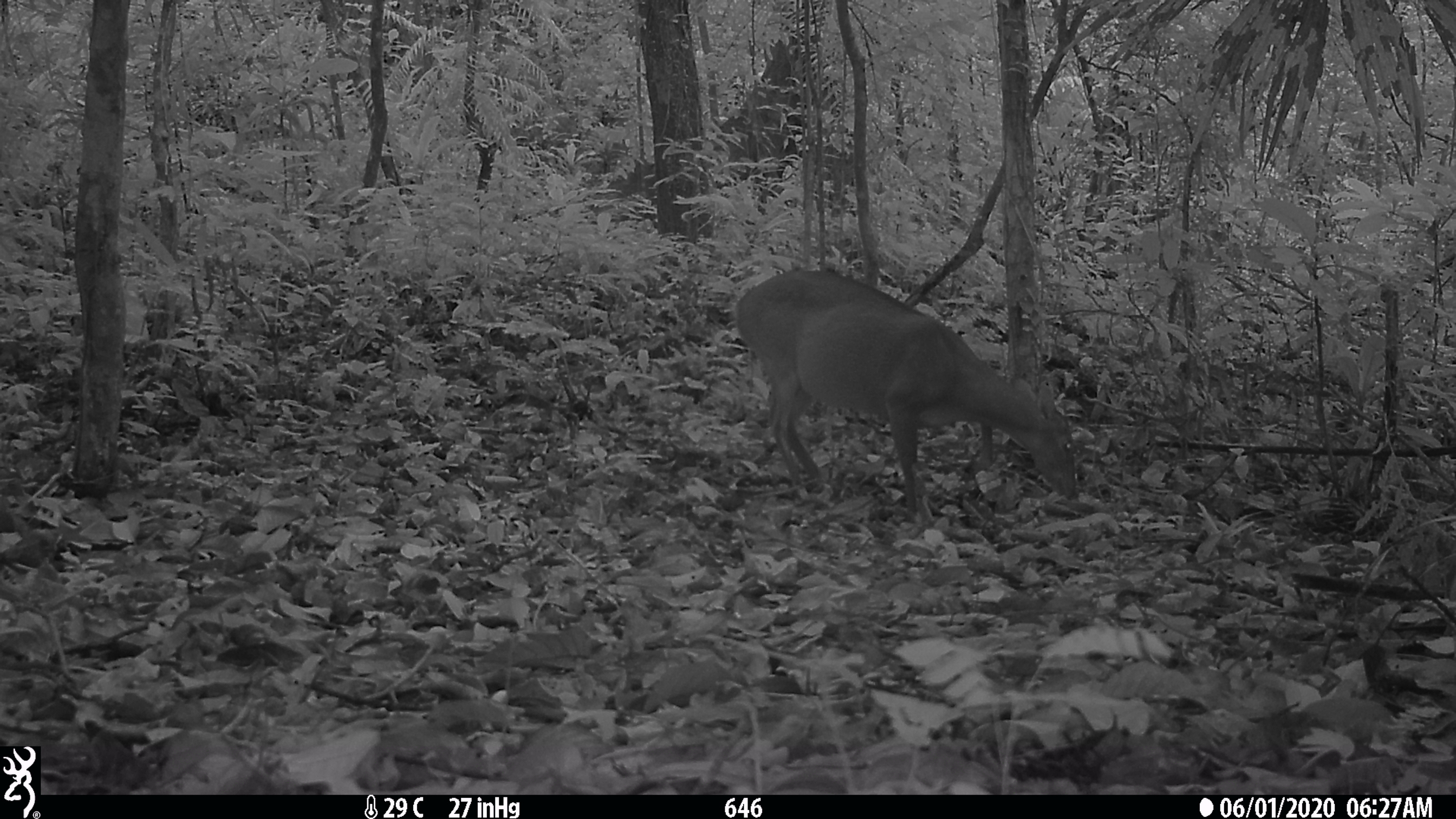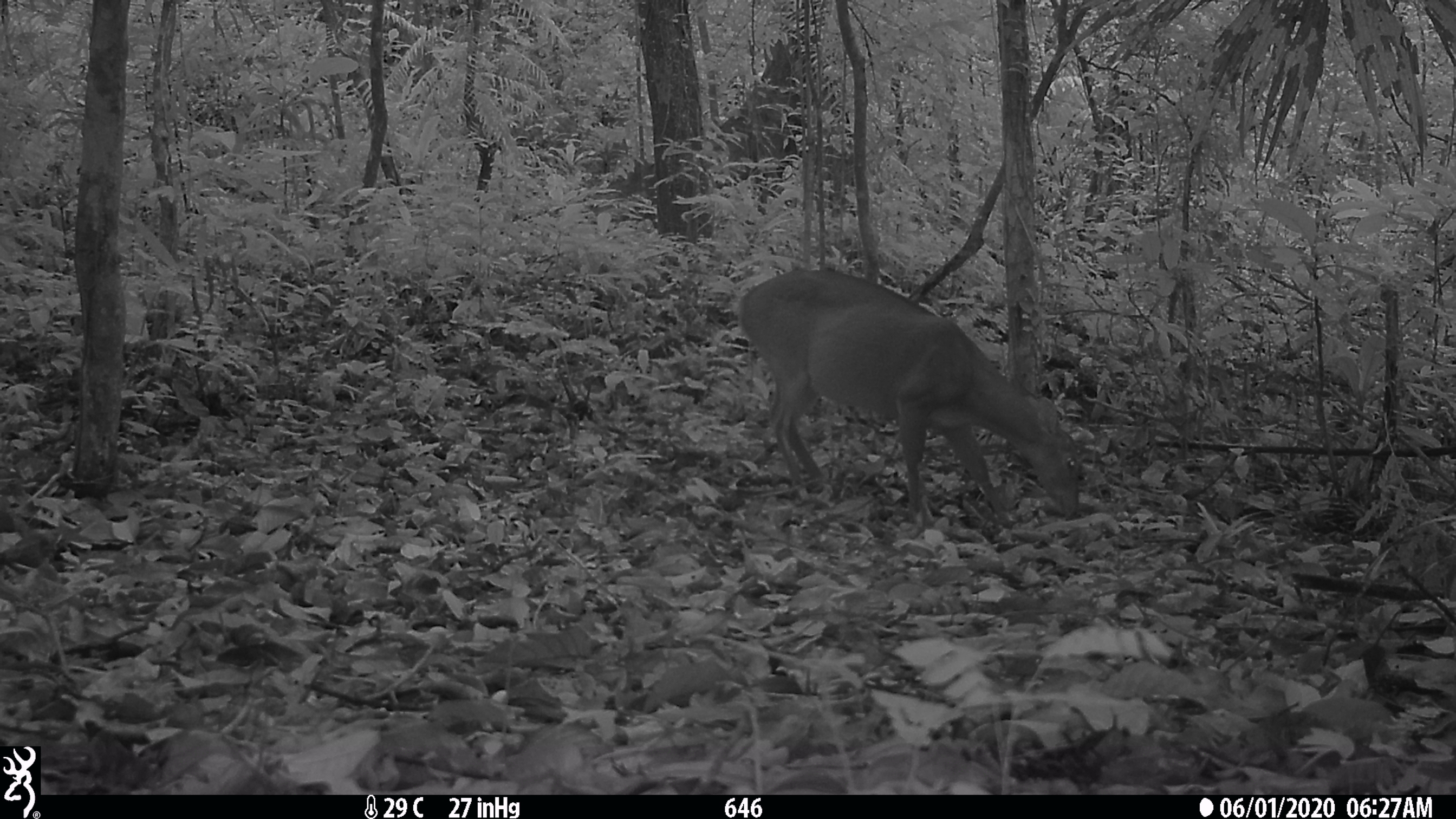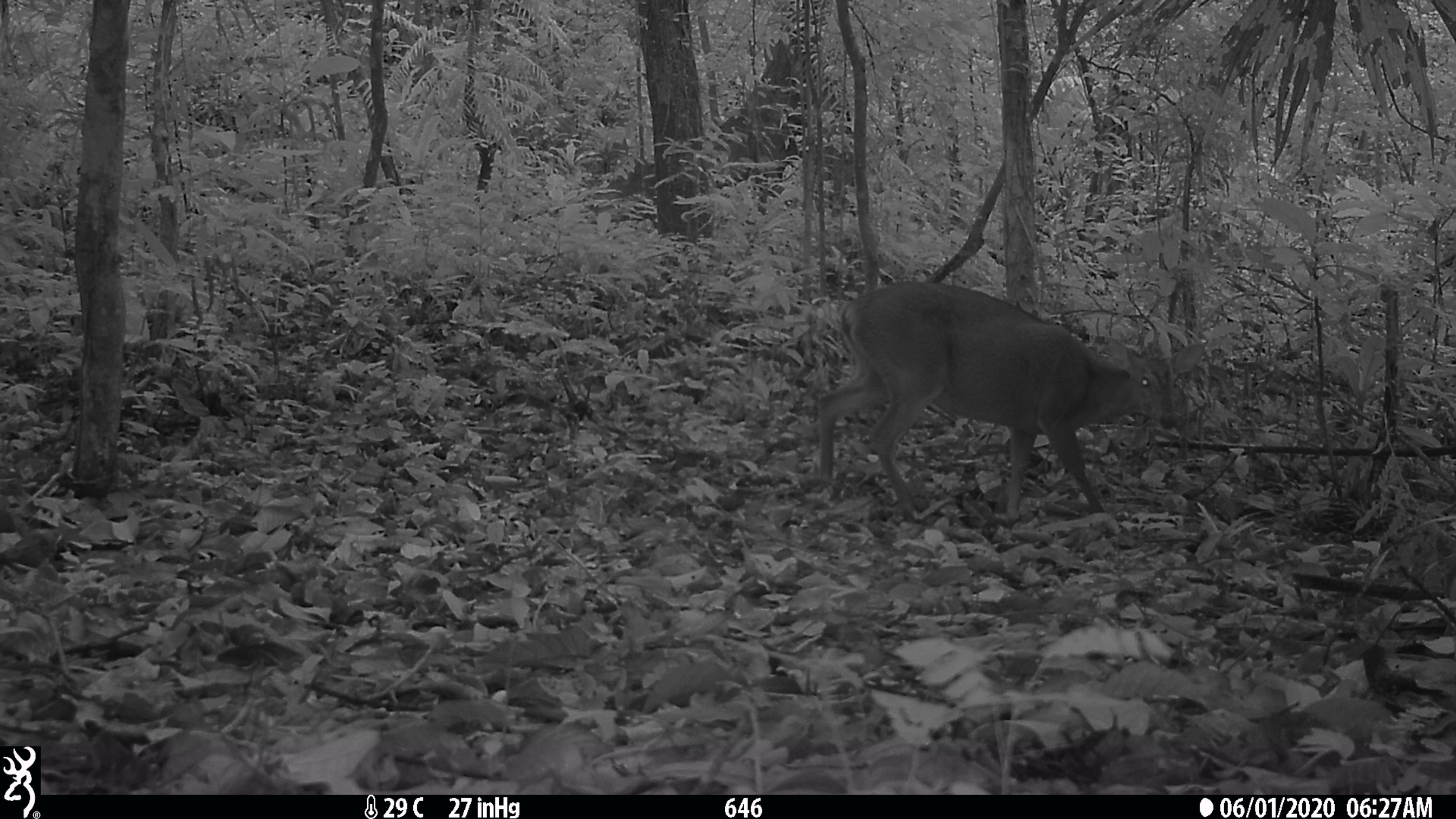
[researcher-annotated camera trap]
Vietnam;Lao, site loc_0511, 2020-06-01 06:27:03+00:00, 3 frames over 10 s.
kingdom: Animalia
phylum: Chordata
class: Mammalia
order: Artiodactyla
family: Cervidae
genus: Muntiacus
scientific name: Muntiacus vuquangensis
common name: large-antlered muntjac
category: large antlered muntjac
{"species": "large antlered muntjac (large-antlered muntjac) (Muntiacus vuquangensis)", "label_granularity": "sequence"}